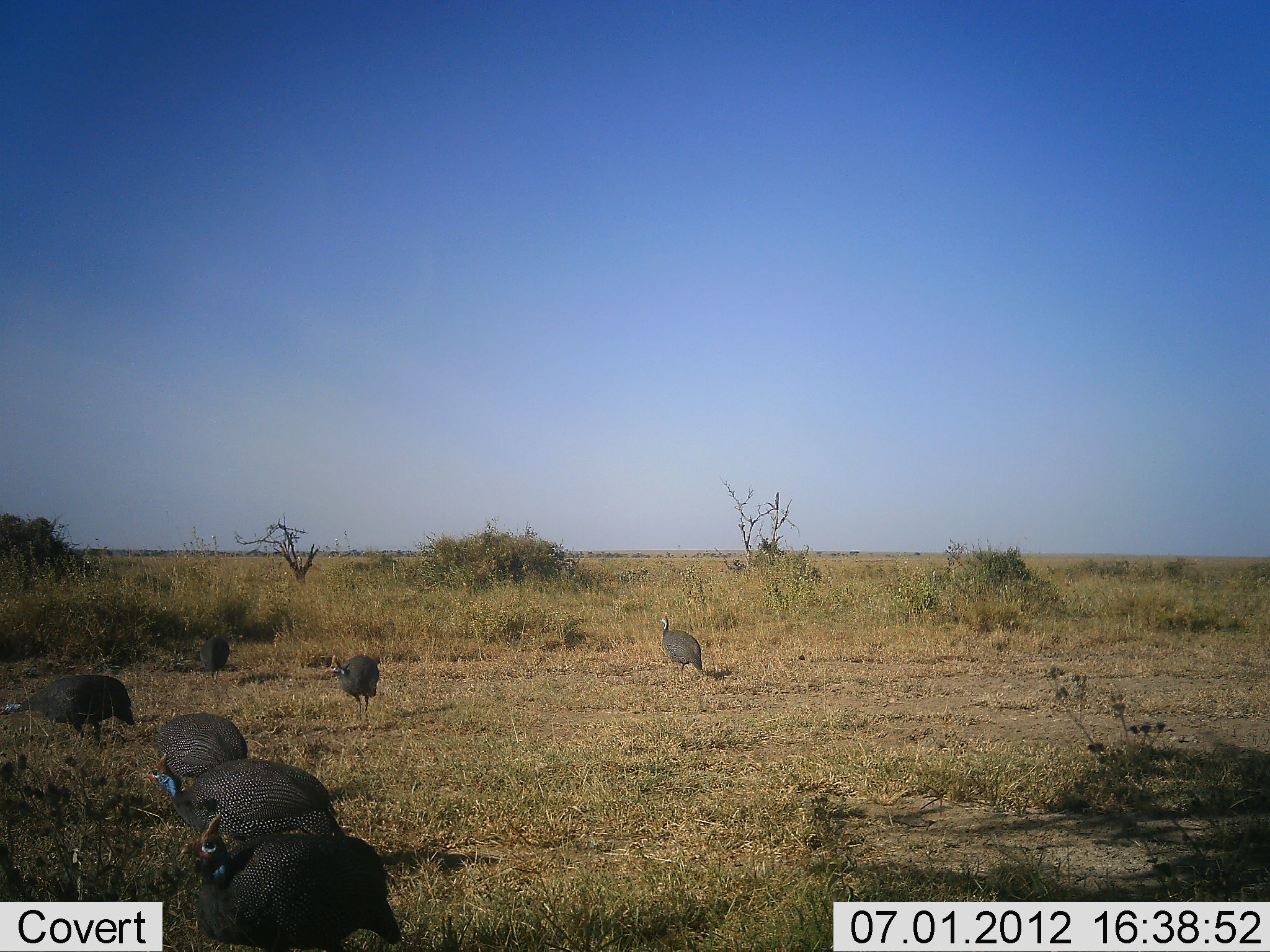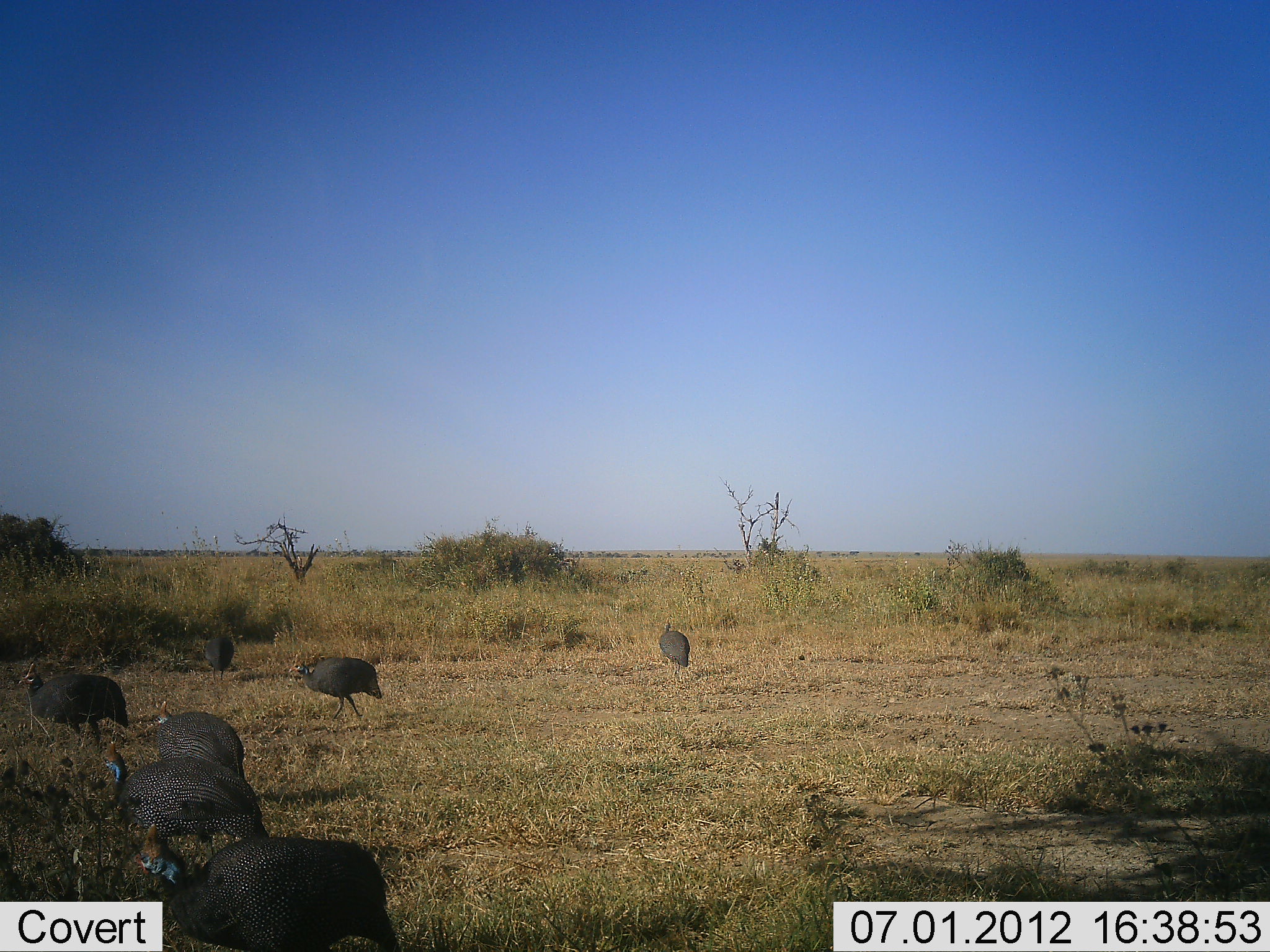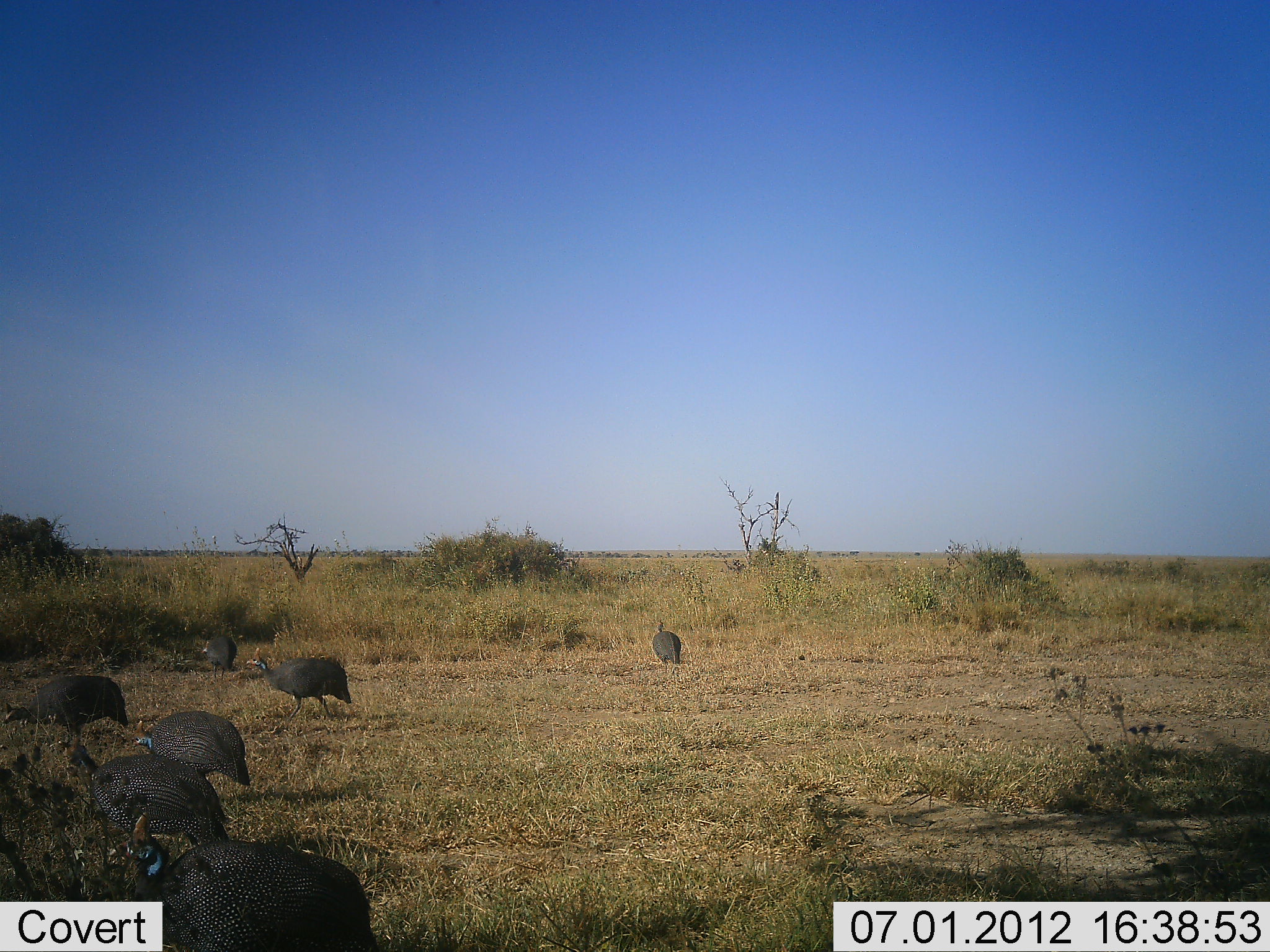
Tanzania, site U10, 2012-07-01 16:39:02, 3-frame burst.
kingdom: Animalia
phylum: Chordata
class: Aves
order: Galliformes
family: Numididae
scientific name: Numididae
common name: guinea fowl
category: guineafowl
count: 7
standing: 40%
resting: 0%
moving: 70%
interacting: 0%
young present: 0%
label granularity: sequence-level